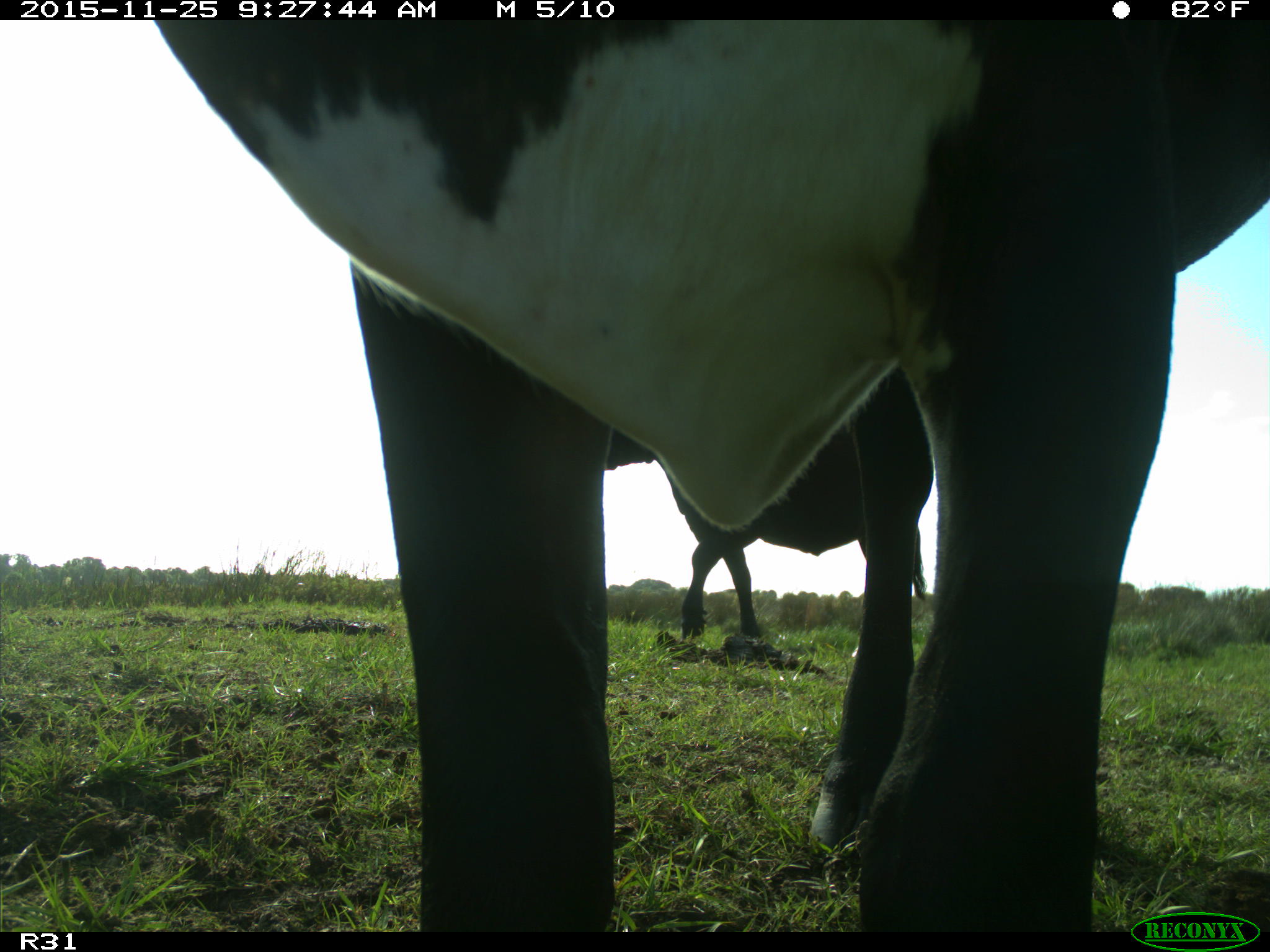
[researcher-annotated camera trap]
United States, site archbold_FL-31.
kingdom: Animalia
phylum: Chordata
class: Mammalia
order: Artiodactyla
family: Bovidae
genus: Bos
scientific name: Bos taurus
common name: domestic cow